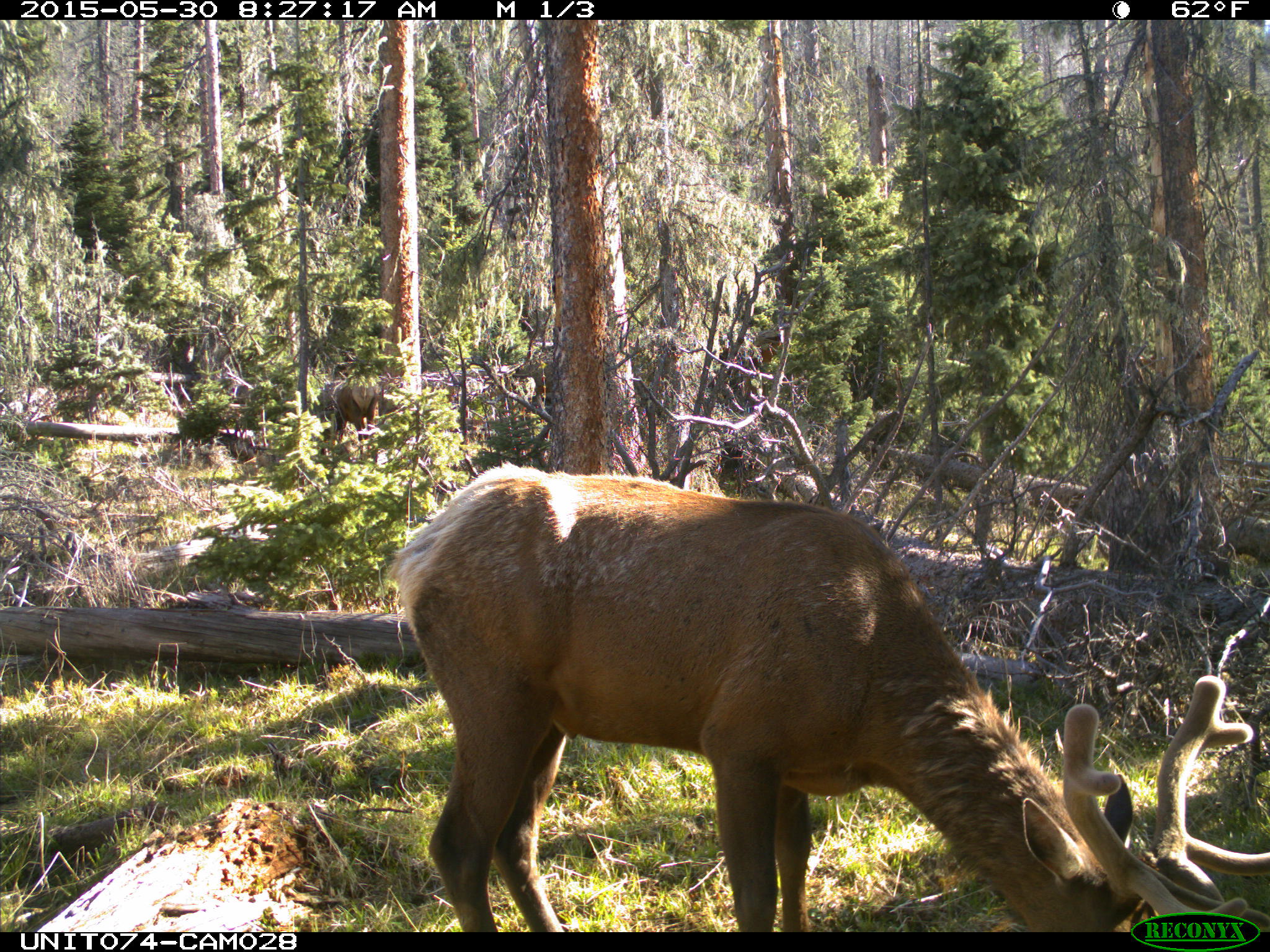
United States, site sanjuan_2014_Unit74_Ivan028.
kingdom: Animalia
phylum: Chordata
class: Mammalia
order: Artiodactyla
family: Cervidae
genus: Cervus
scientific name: Cervus elaphus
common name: red deer